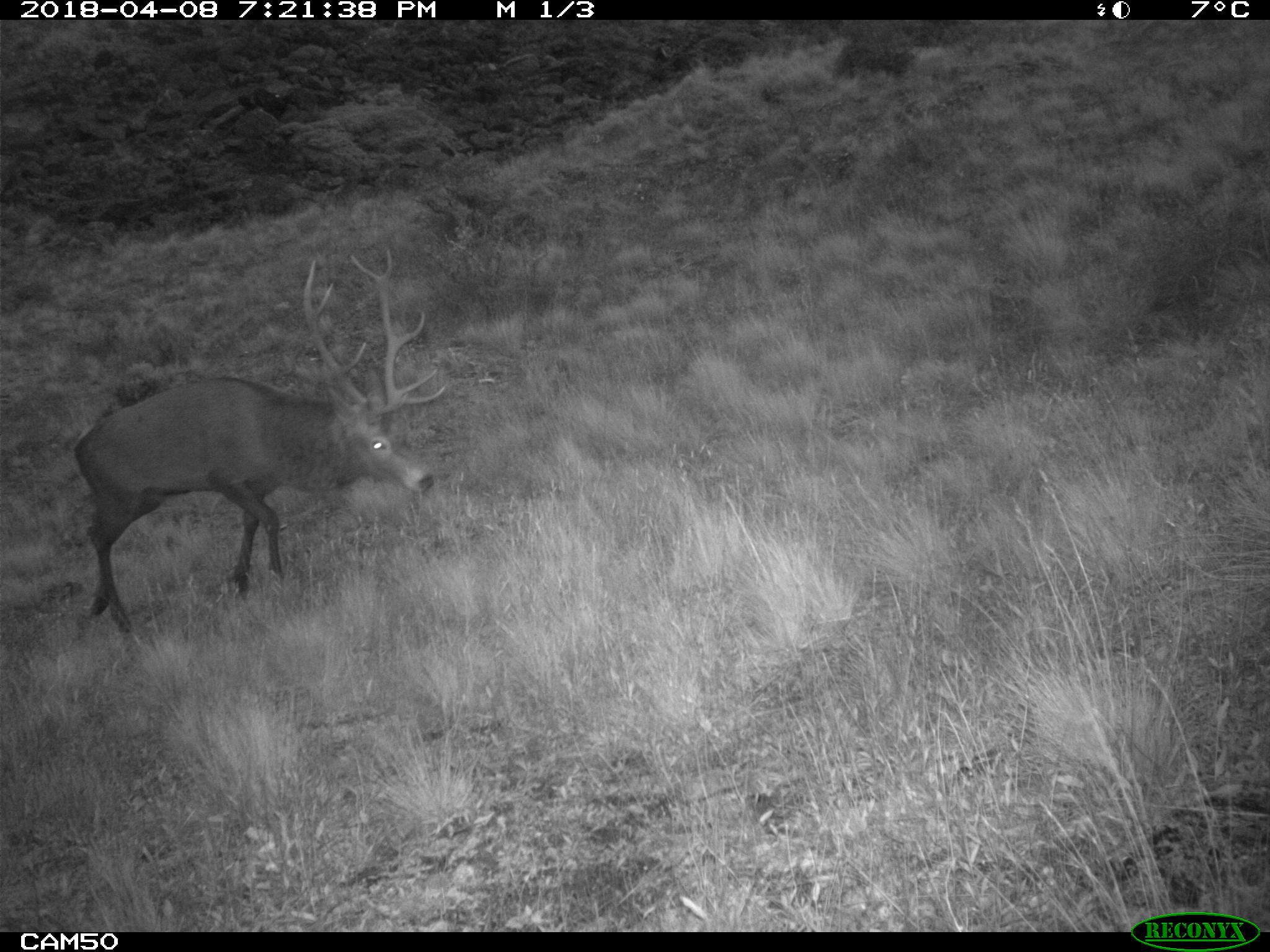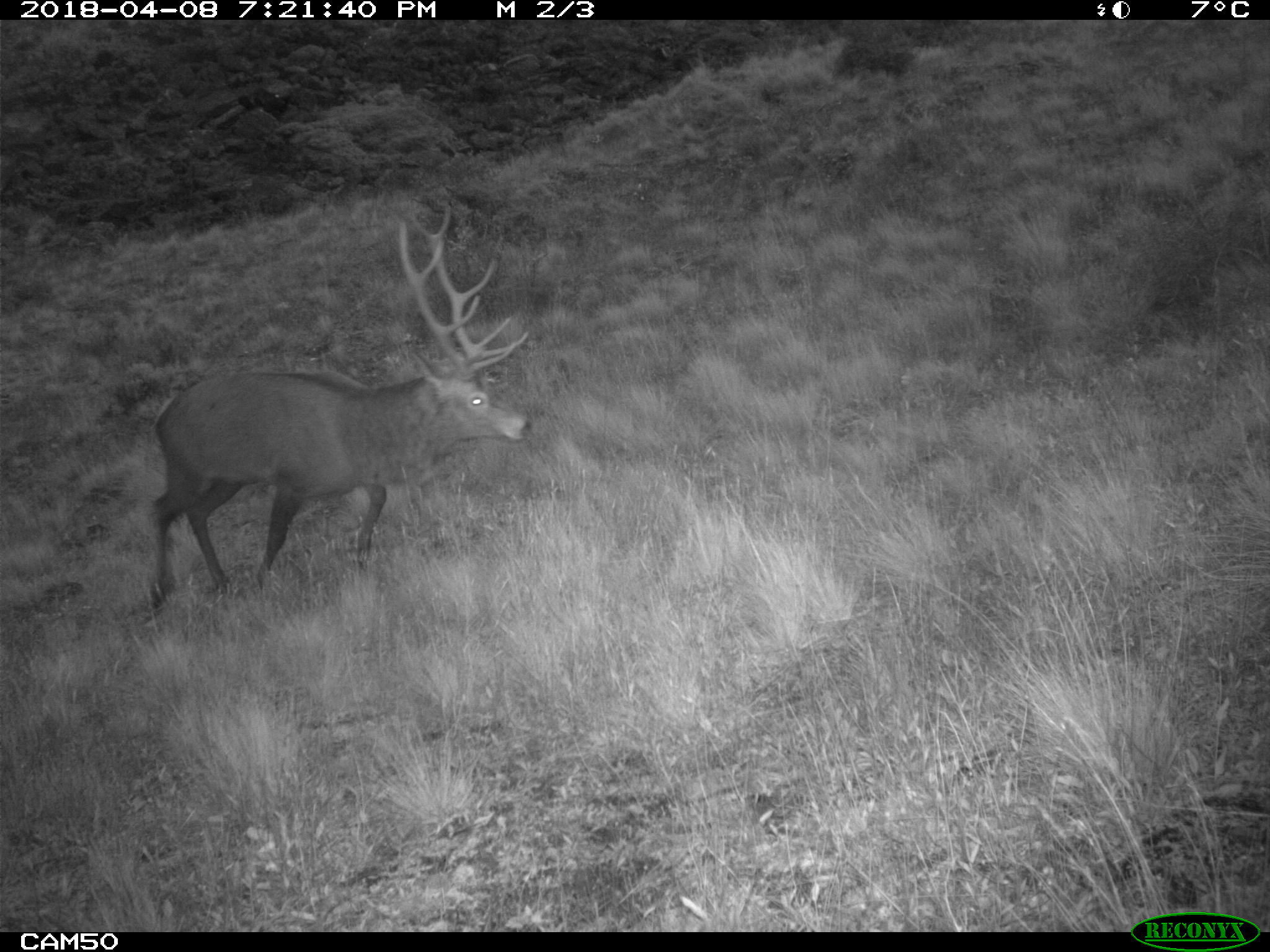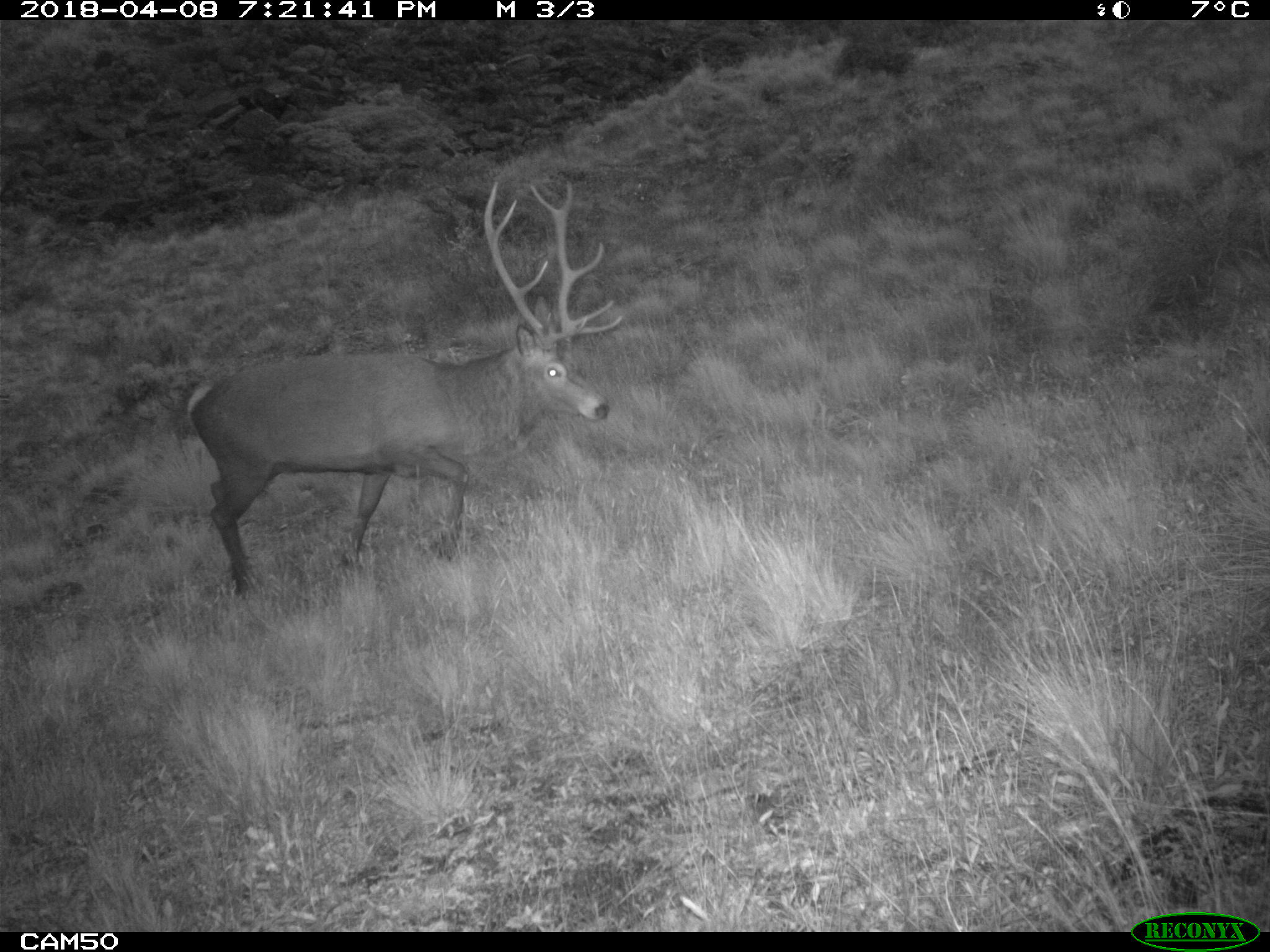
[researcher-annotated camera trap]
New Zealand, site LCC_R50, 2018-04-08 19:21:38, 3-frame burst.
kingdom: Animalia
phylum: Chordata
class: Mammalia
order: Artiodactyla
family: Cervidae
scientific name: Cervidae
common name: deer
Deer (Cervidae).